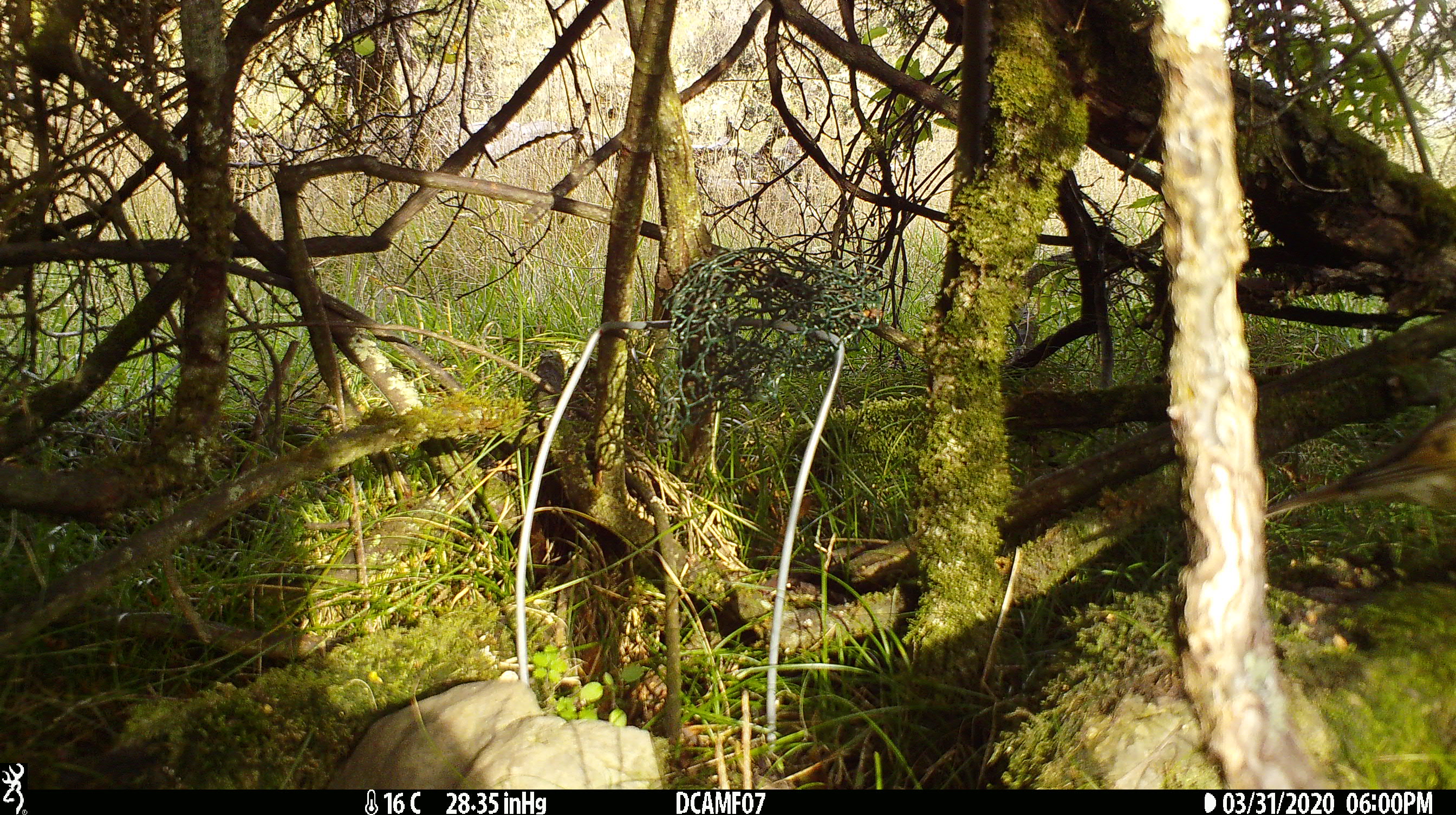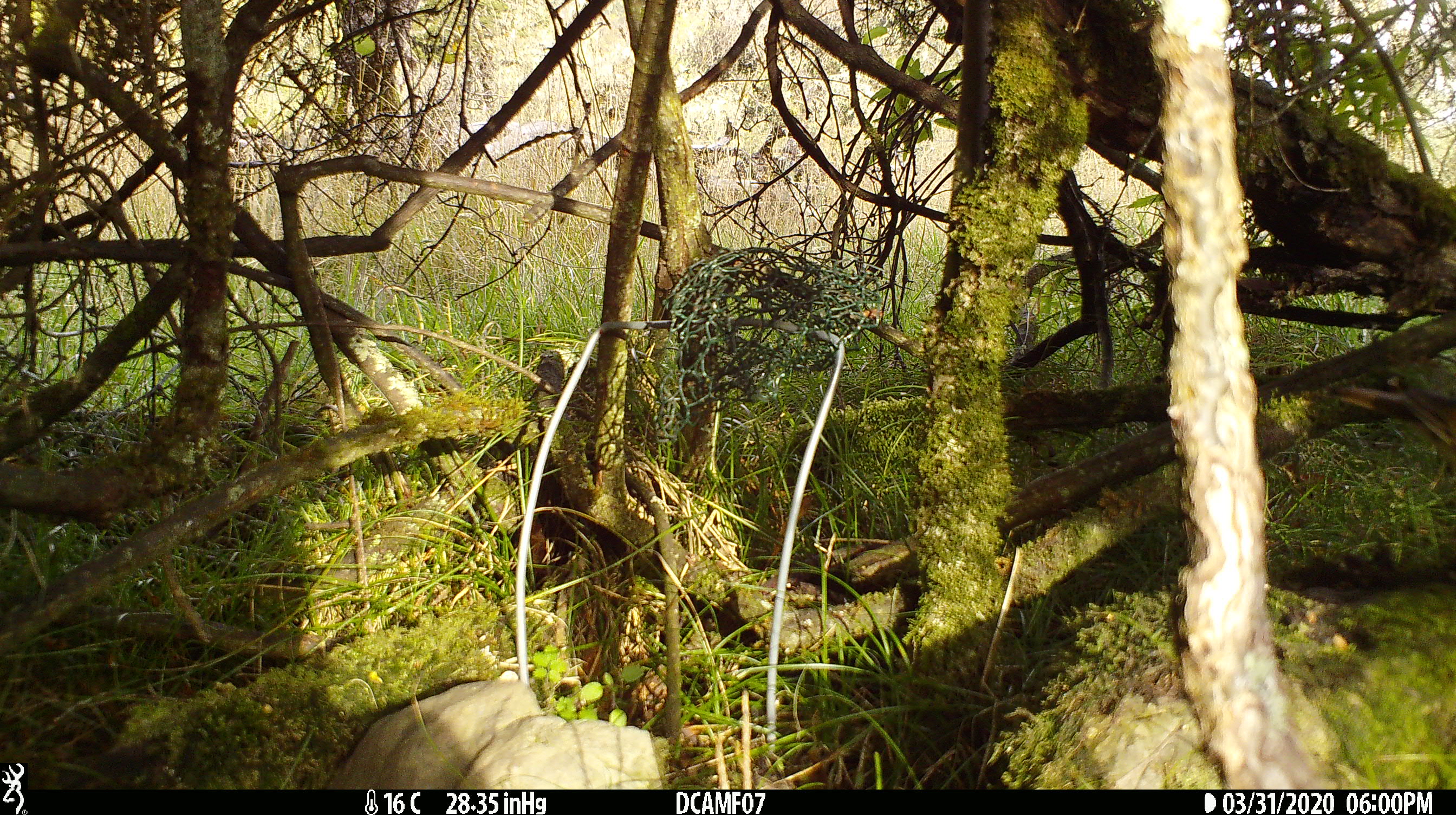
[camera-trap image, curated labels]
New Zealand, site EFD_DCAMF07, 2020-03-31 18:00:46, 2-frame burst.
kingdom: Animalia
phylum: Chordata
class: Aves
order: Passeriformes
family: Turdidae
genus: Turdus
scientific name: Turdus philomelos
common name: song thrush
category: thrush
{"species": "thrush (song thrush) (Turdus philomelos)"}